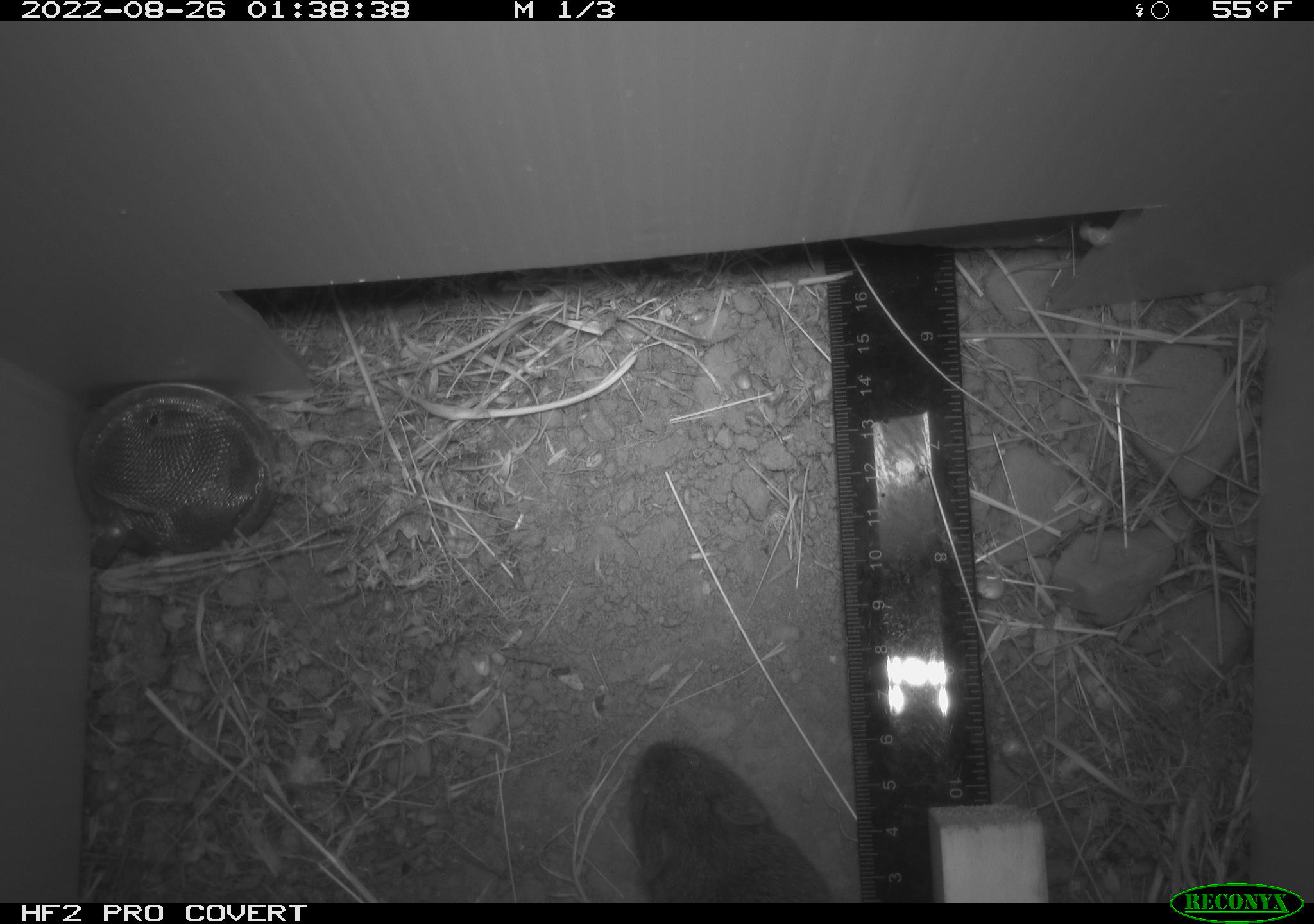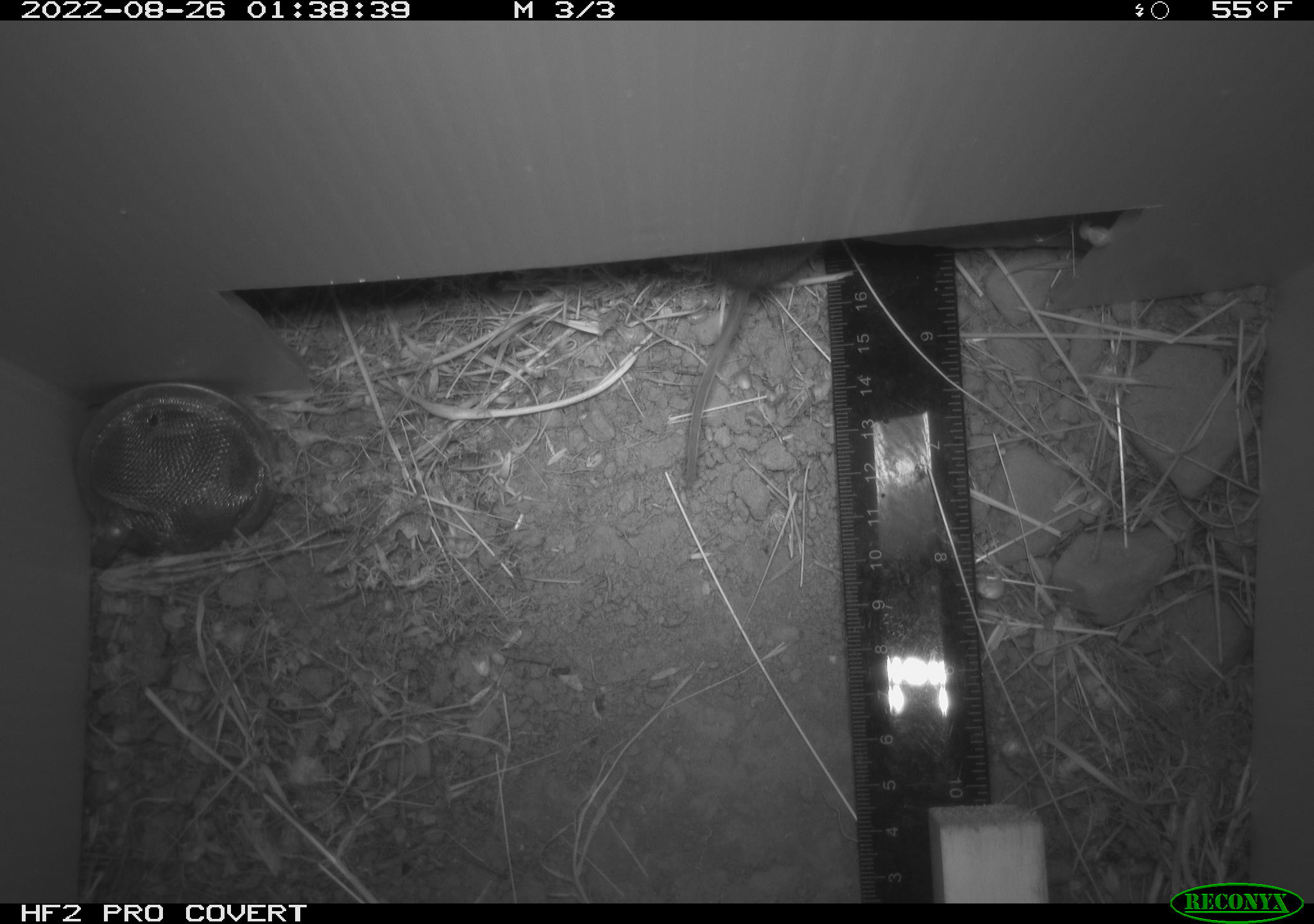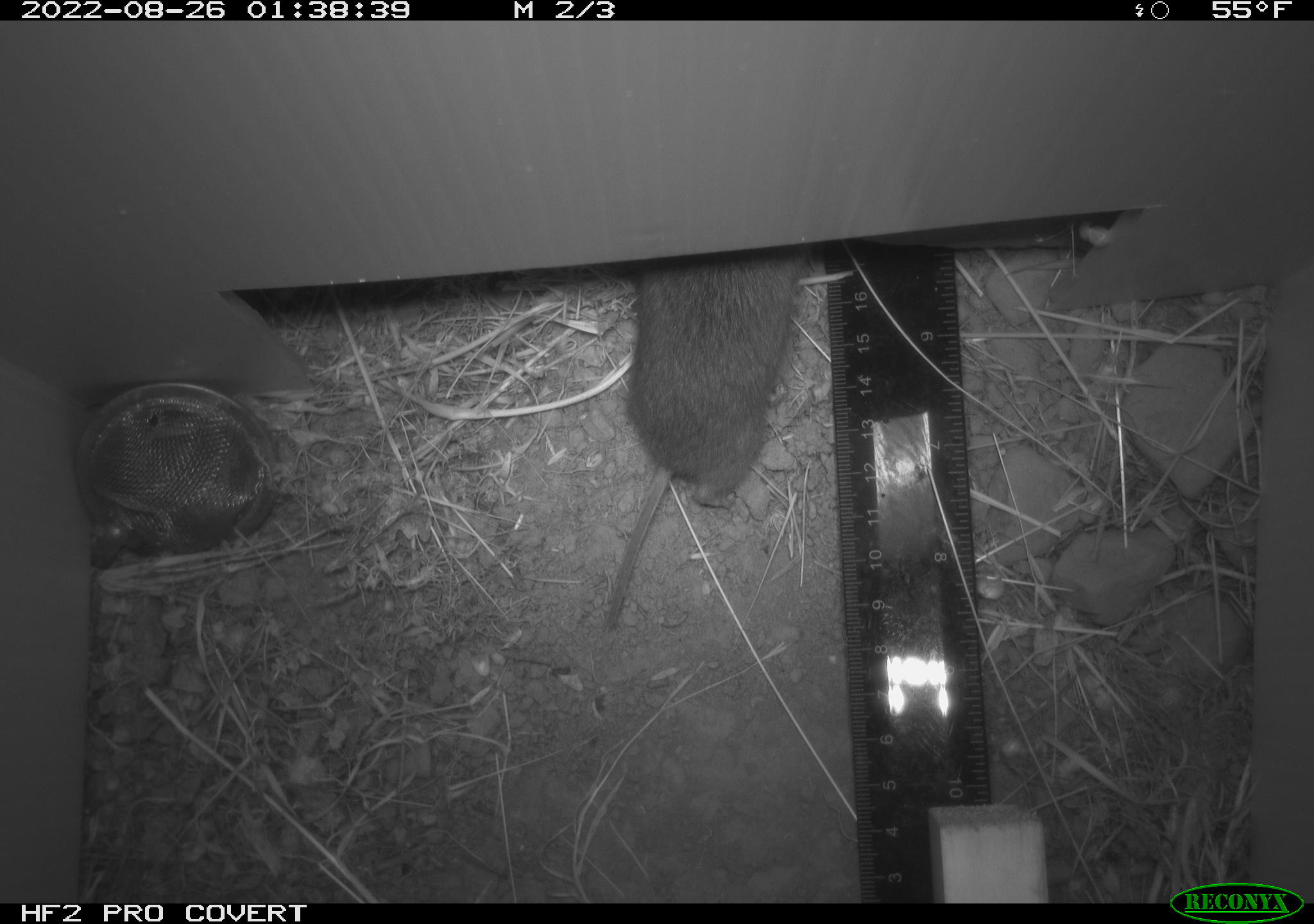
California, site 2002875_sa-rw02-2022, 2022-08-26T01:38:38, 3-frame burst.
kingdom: Animalia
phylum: Chordata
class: Mammalia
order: Rodentia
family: Cricetidae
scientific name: Arvicolinae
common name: voles, lemmings, and muskrats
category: arvicolinae subfamily